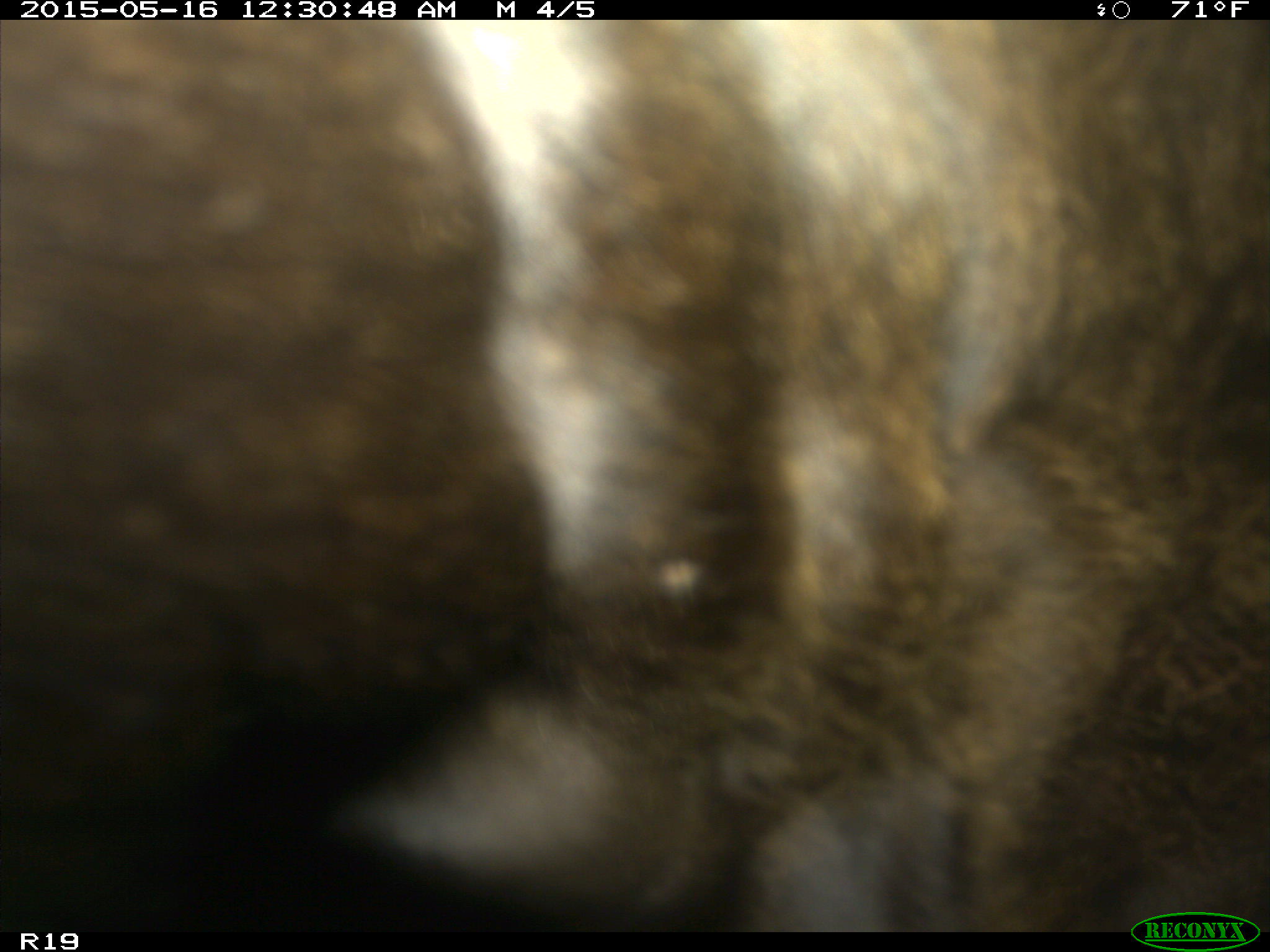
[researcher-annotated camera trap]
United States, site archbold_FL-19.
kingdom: Animalia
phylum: Chordata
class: Mammalia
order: Artiodactyla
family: Bovidae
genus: Bos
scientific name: Bos taurus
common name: domestic cow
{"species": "Bos taurus (domestic cow)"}